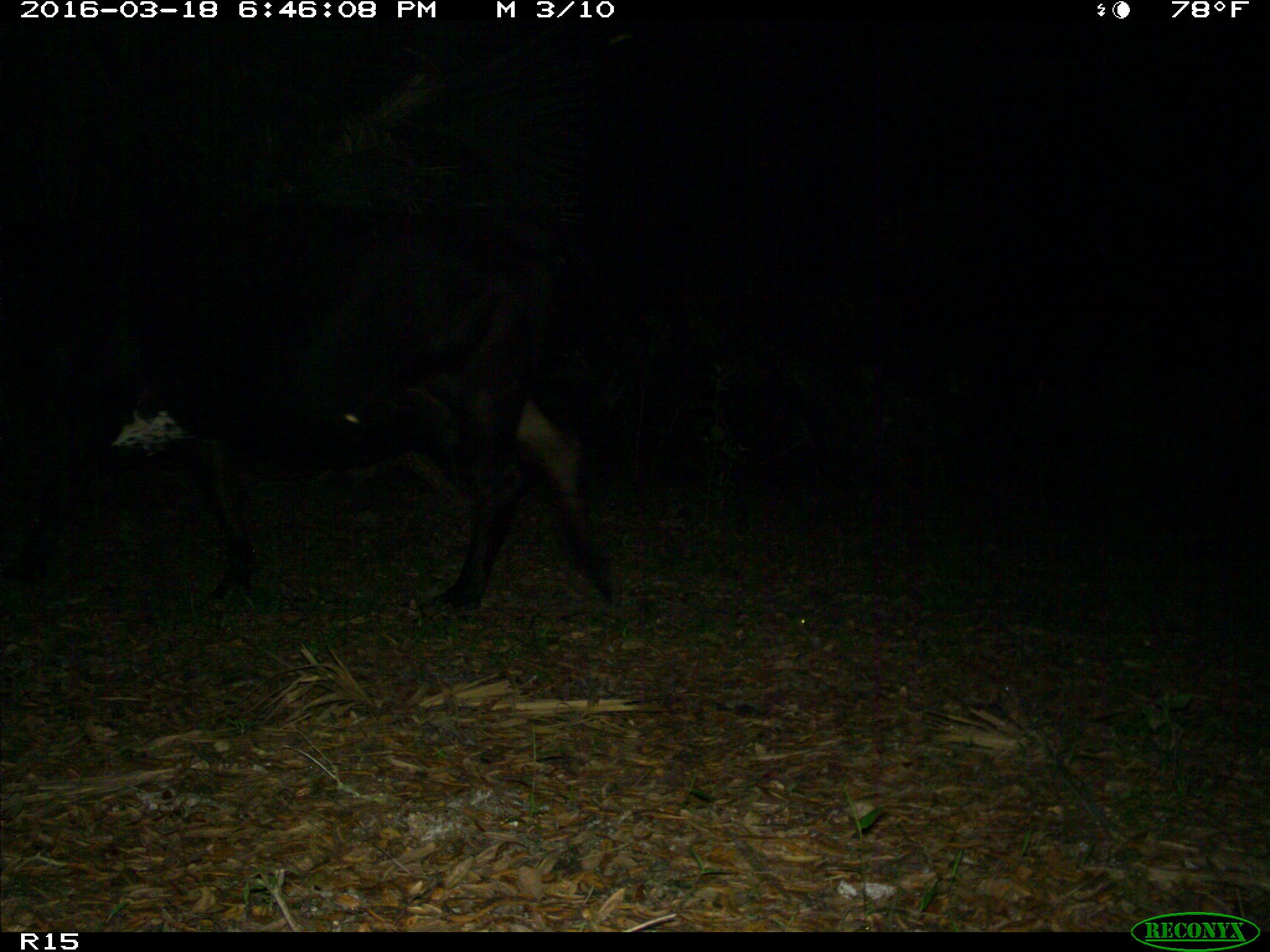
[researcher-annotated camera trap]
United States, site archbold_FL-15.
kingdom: Animalia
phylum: Chordata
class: Mammalia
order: Artiodactyla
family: Bovidae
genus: Bos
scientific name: Bos taurus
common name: domestic cow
Bos taurus (domestic cow).